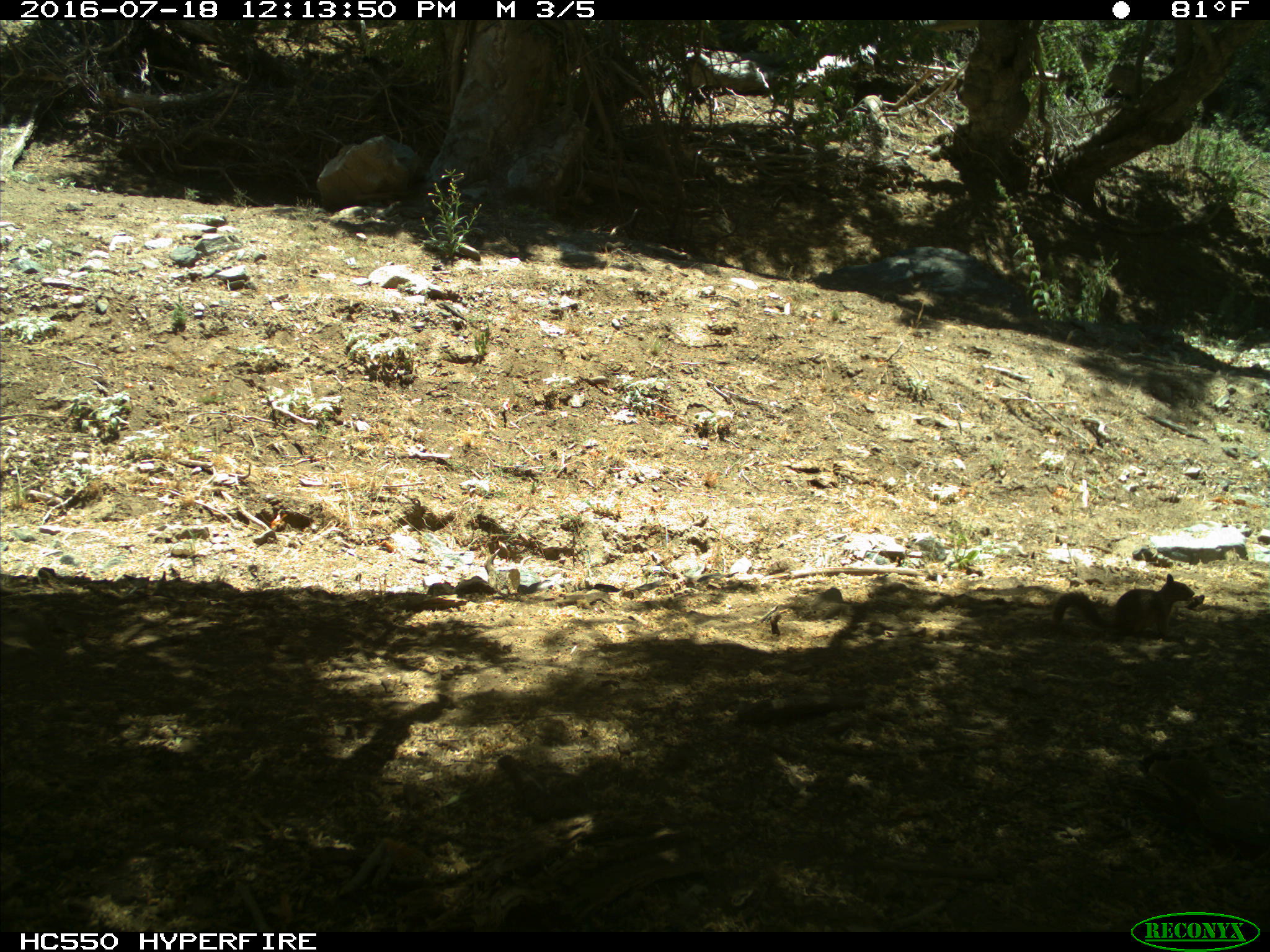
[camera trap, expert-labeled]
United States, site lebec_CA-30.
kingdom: Animalia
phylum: Chordata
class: Mammalia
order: Rodentia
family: Sciuridae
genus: Otospermophilus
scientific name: Otospermophilus beecheyi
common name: california ground squirrel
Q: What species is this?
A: Otospermophilus beecheyi (california ground squirrel).